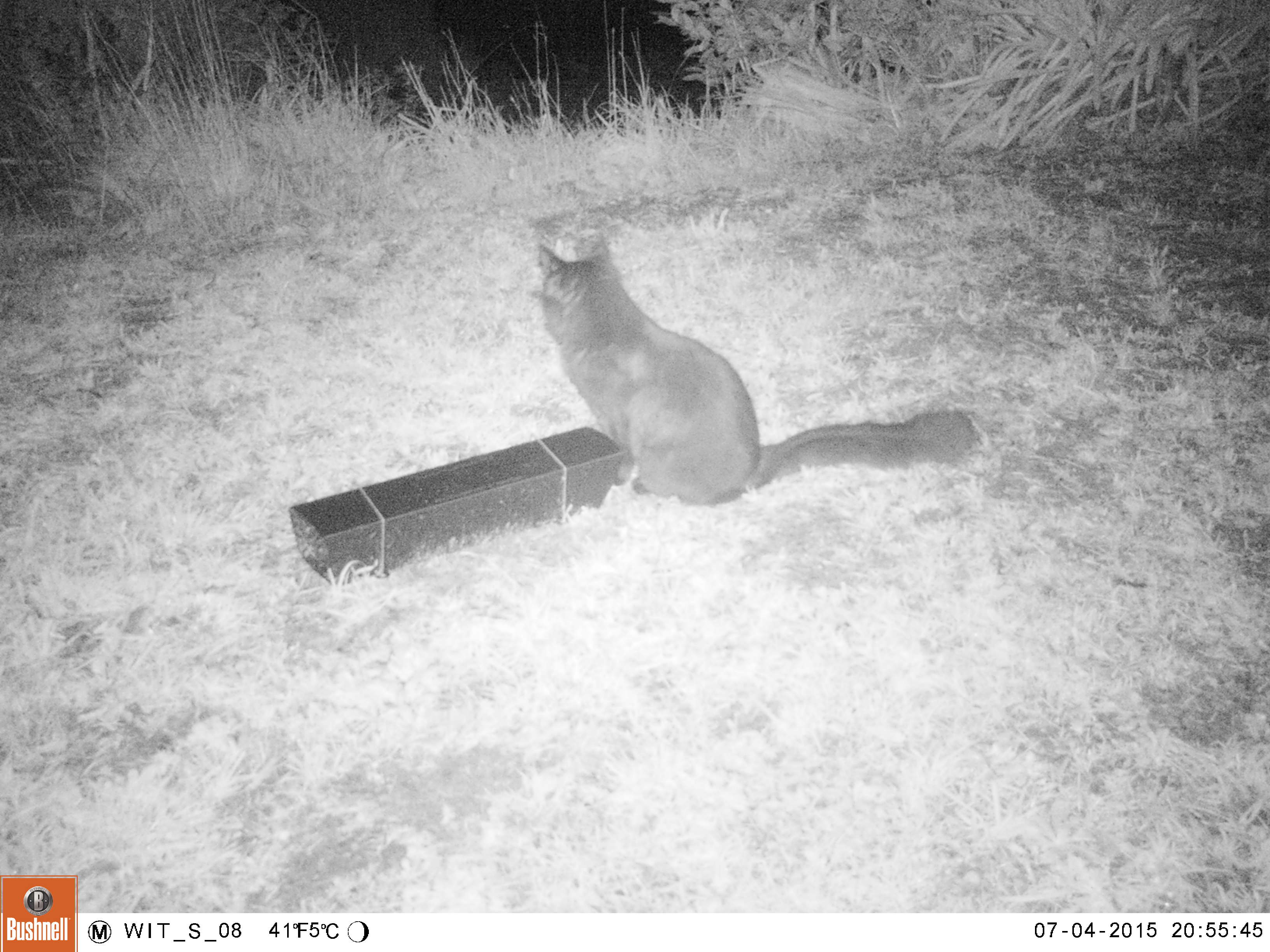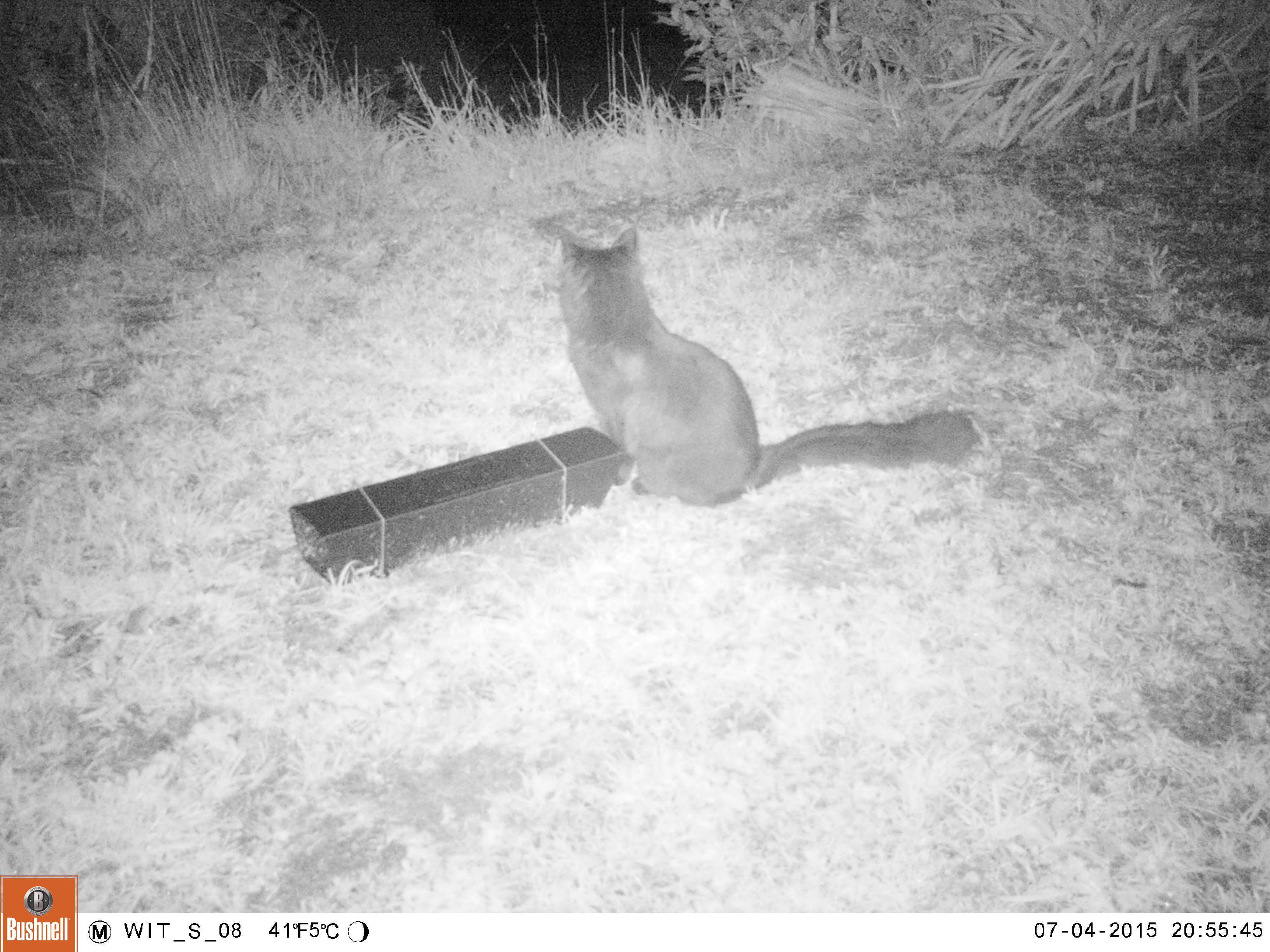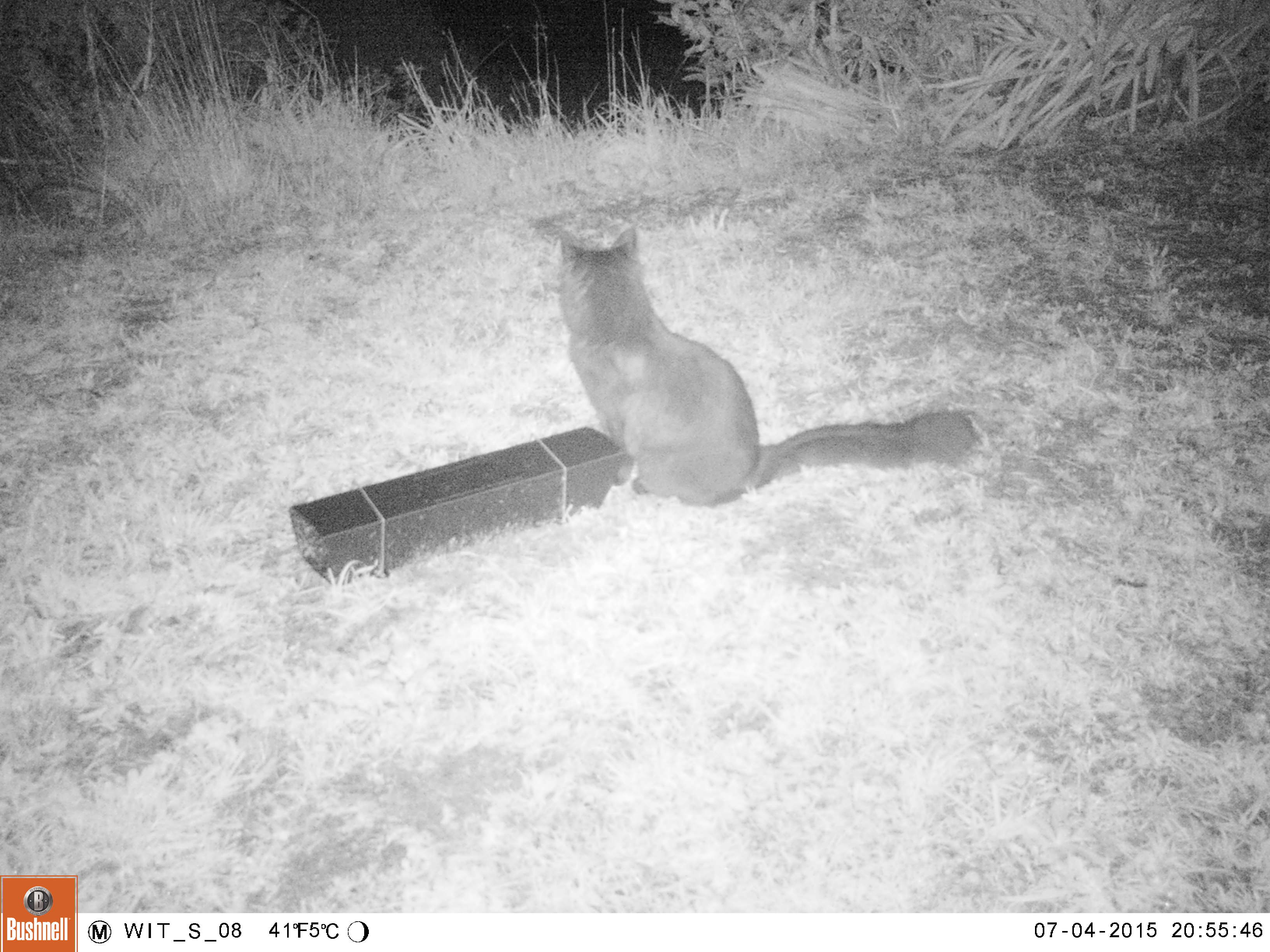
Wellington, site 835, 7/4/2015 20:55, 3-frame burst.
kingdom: Animalia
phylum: Chordata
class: Mammalia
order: Carnivora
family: Felidae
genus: Felis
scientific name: Felis catus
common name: cat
Cat (Felis catus).